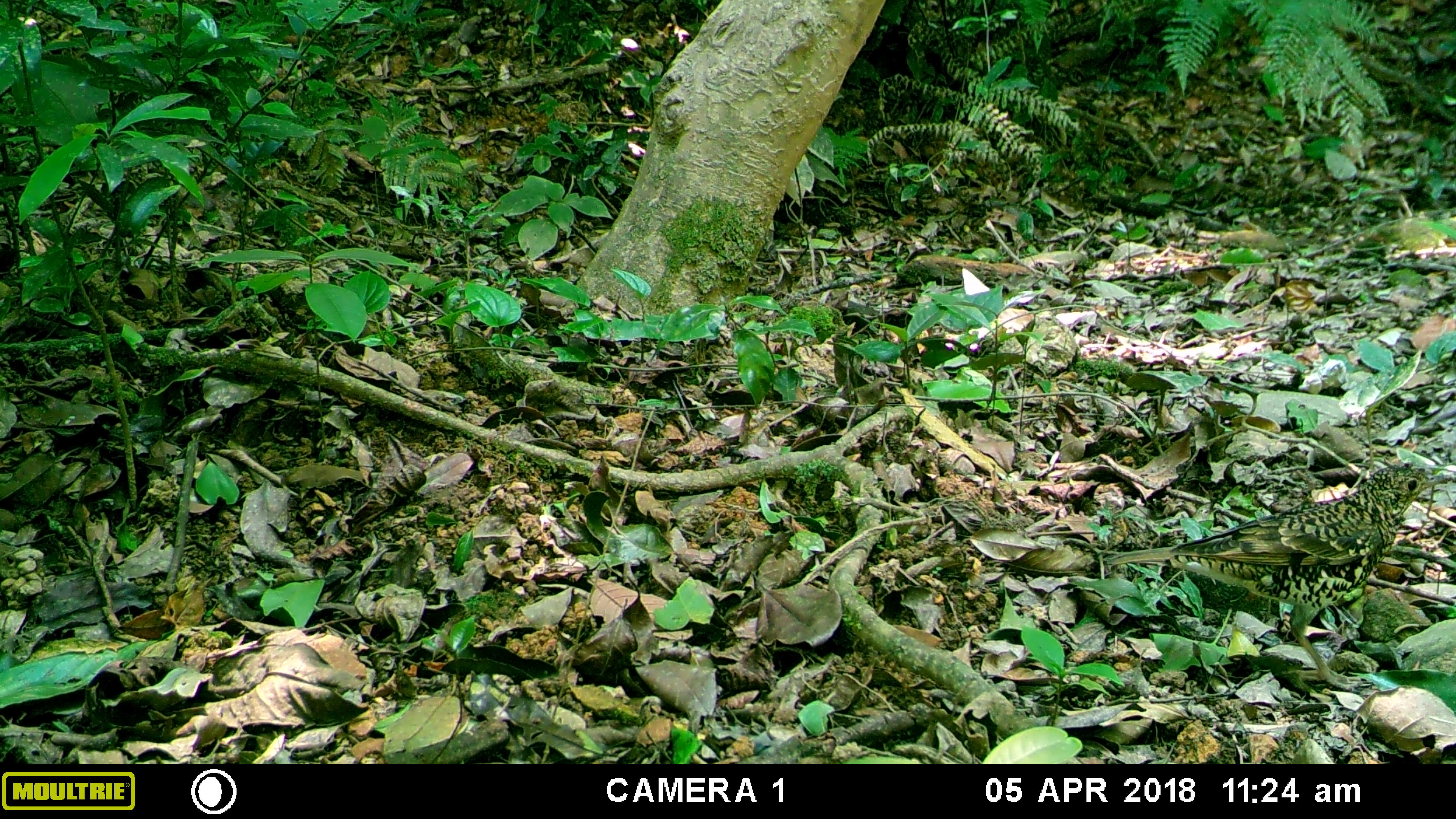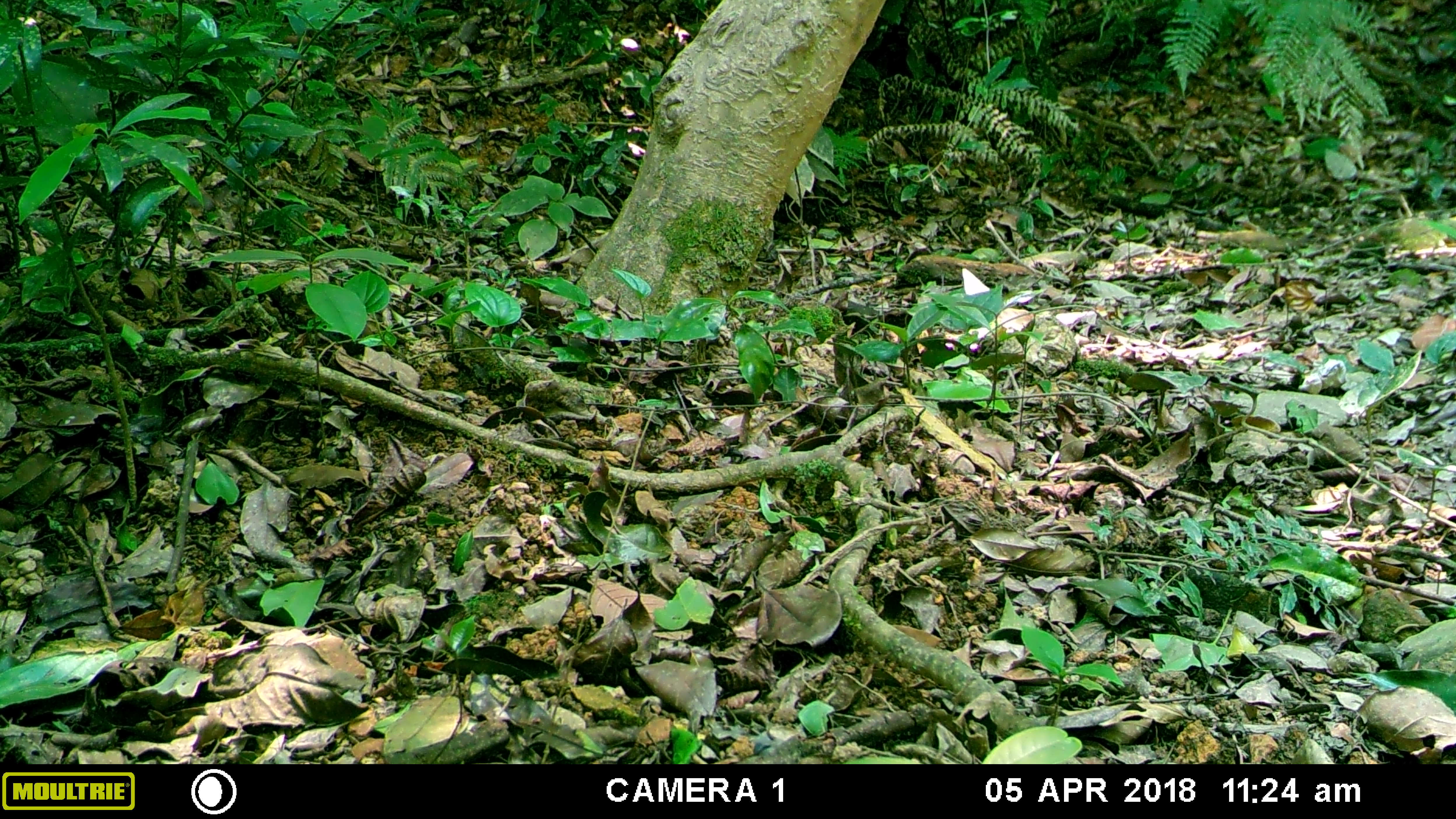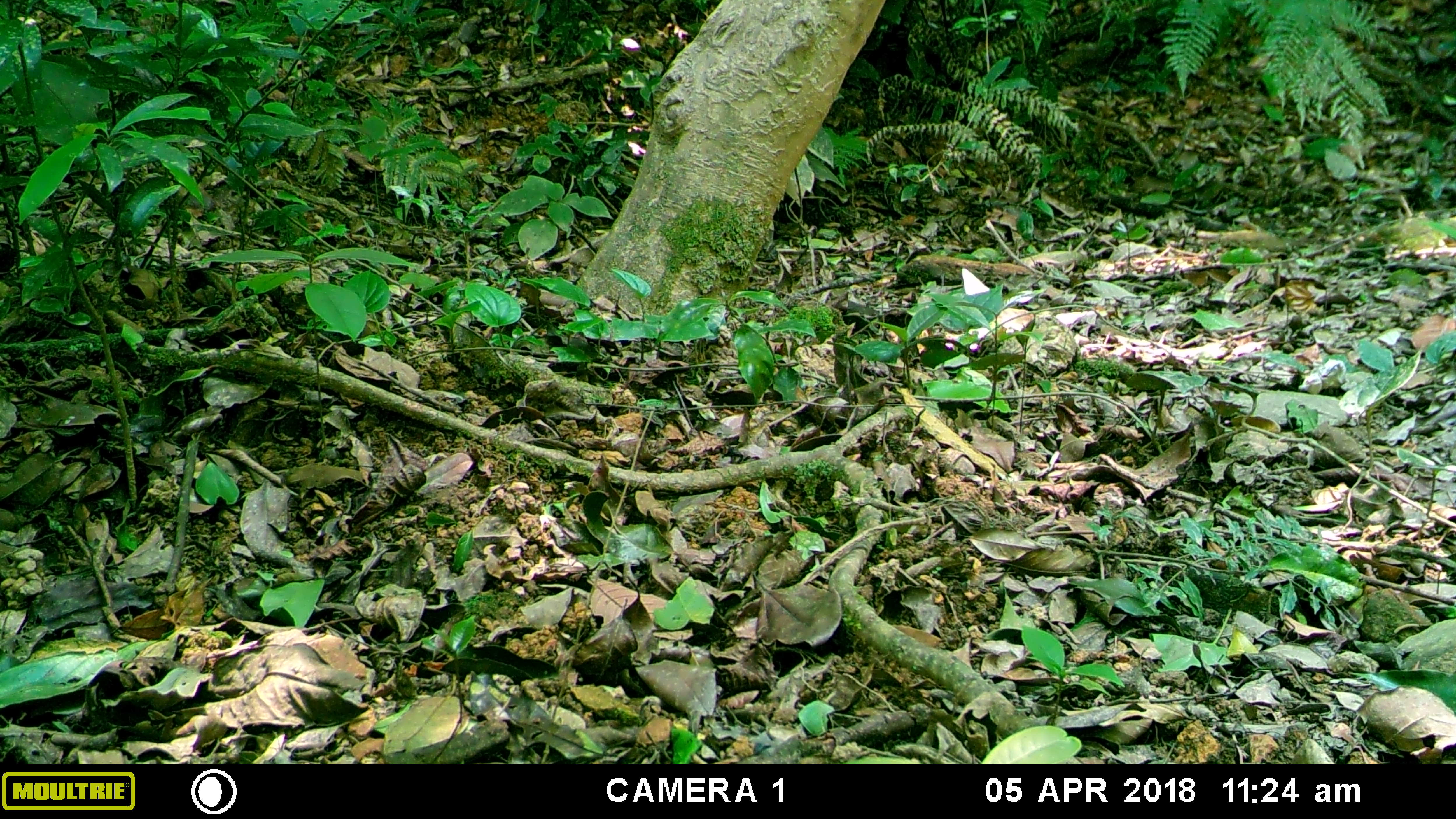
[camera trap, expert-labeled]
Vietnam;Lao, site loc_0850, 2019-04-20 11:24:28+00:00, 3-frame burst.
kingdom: Animalia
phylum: Chordata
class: Aves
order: Passeriformes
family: Turdidae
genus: Zoothera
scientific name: Zoothera dauma dauma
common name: scaly thrush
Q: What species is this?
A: Scaly thrush (Zoothera dauma dauma).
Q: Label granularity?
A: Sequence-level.